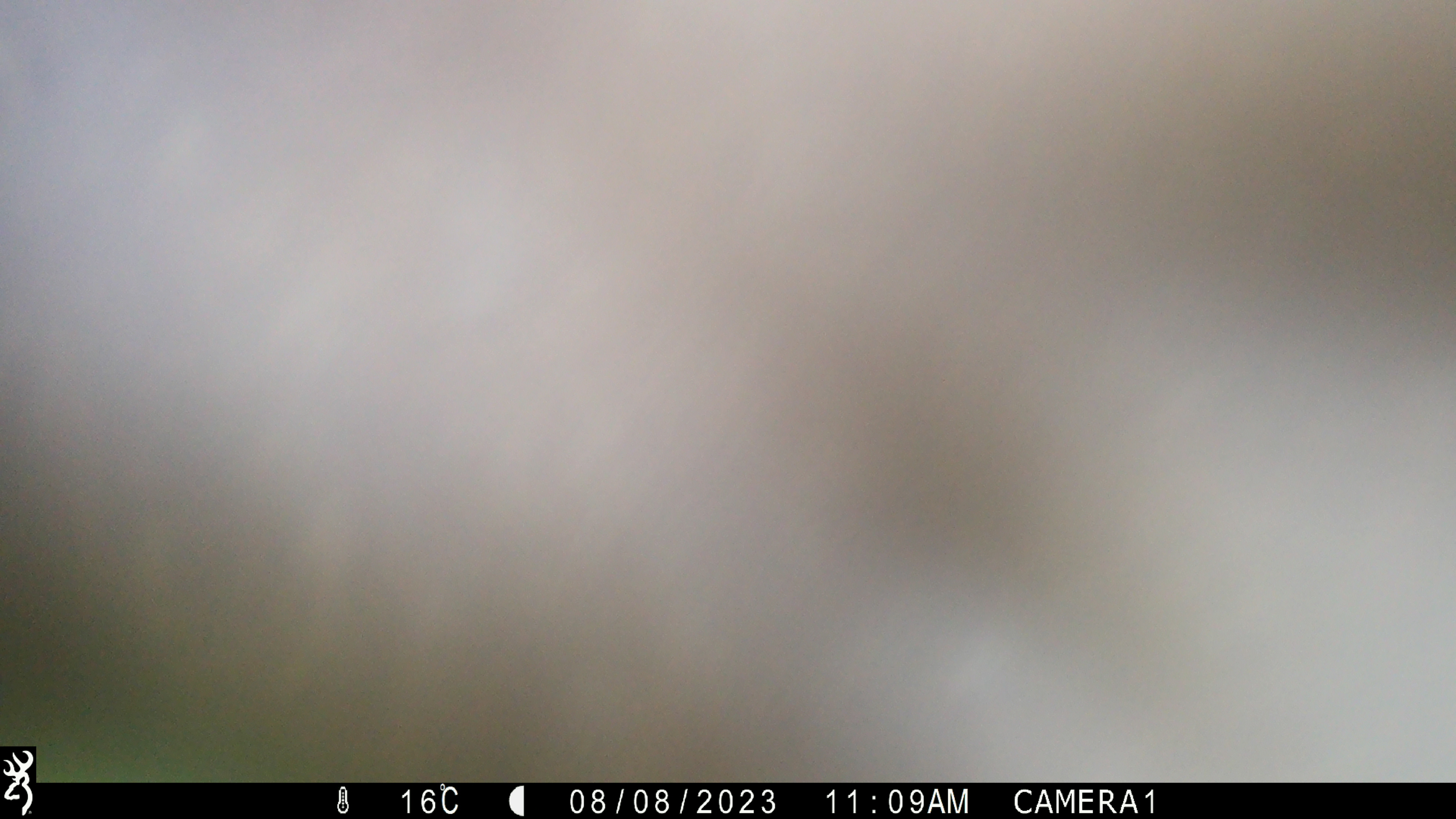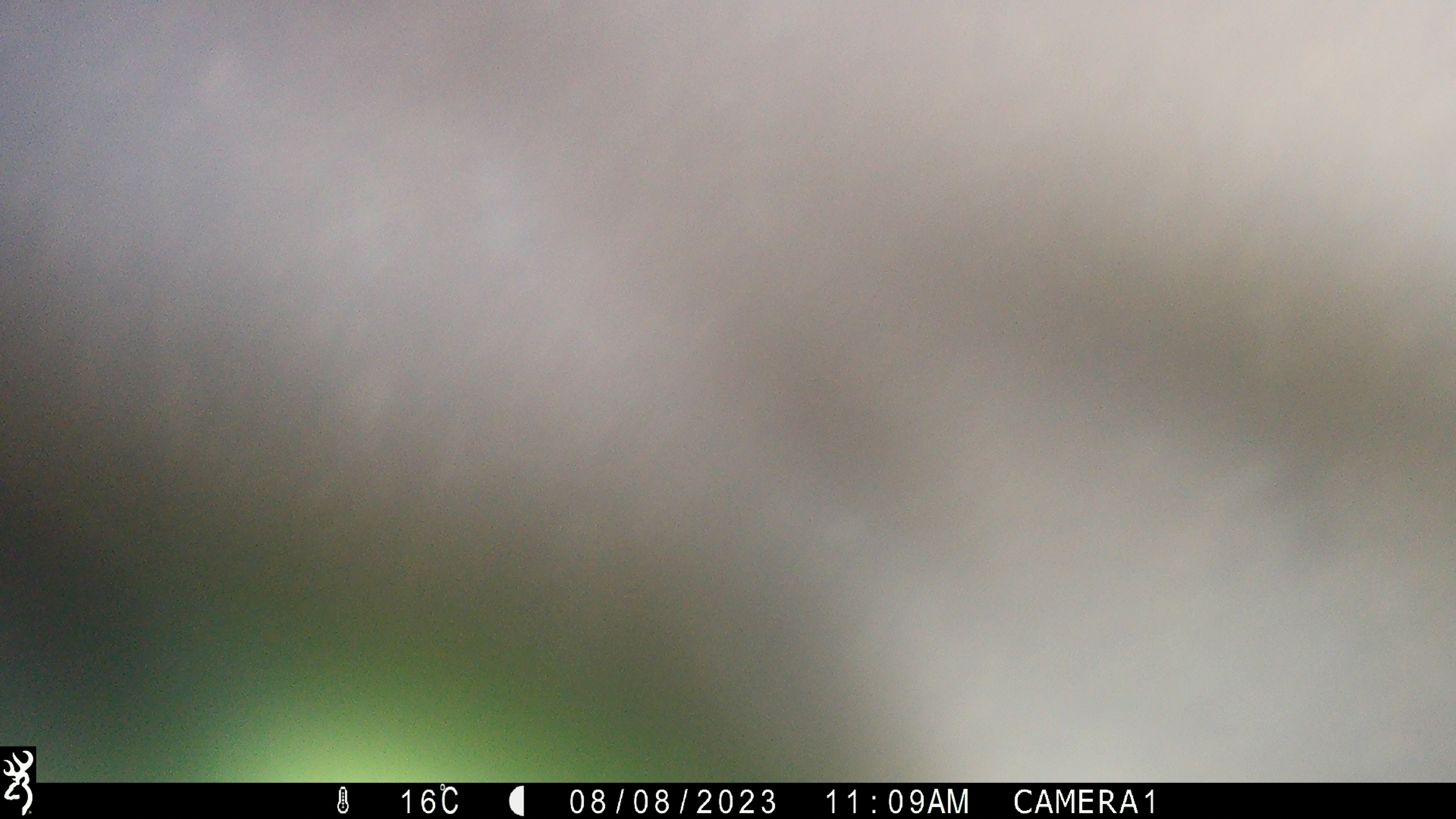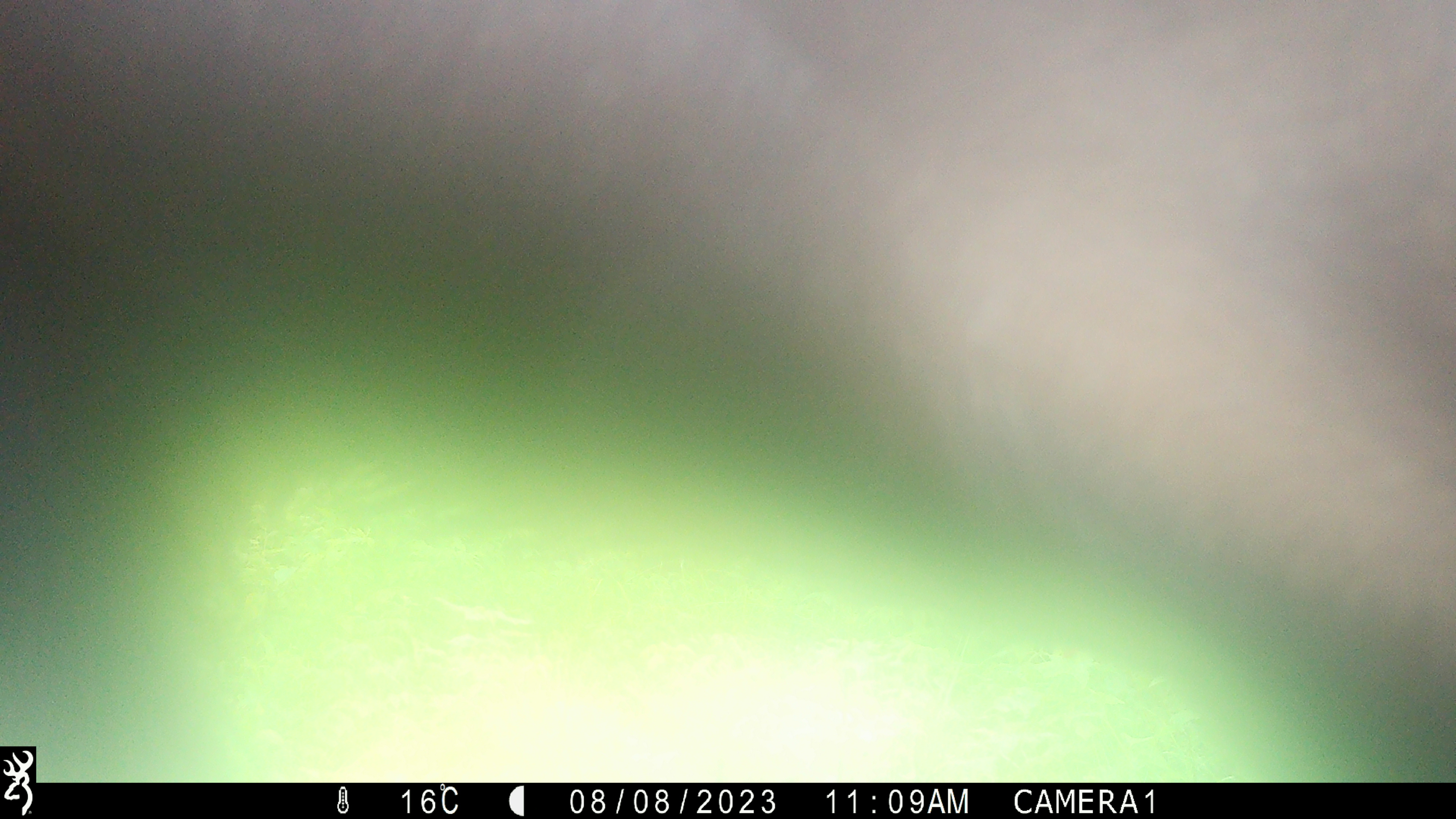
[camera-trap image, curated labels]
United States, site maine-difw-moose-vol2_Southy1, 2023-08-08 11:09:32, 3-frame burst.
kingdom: Animalia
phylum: Chordata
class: Mammalia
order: Artiodactyla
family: Cervidae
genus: Alces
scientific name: Alces alces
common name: moose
Moose (Alces alces).